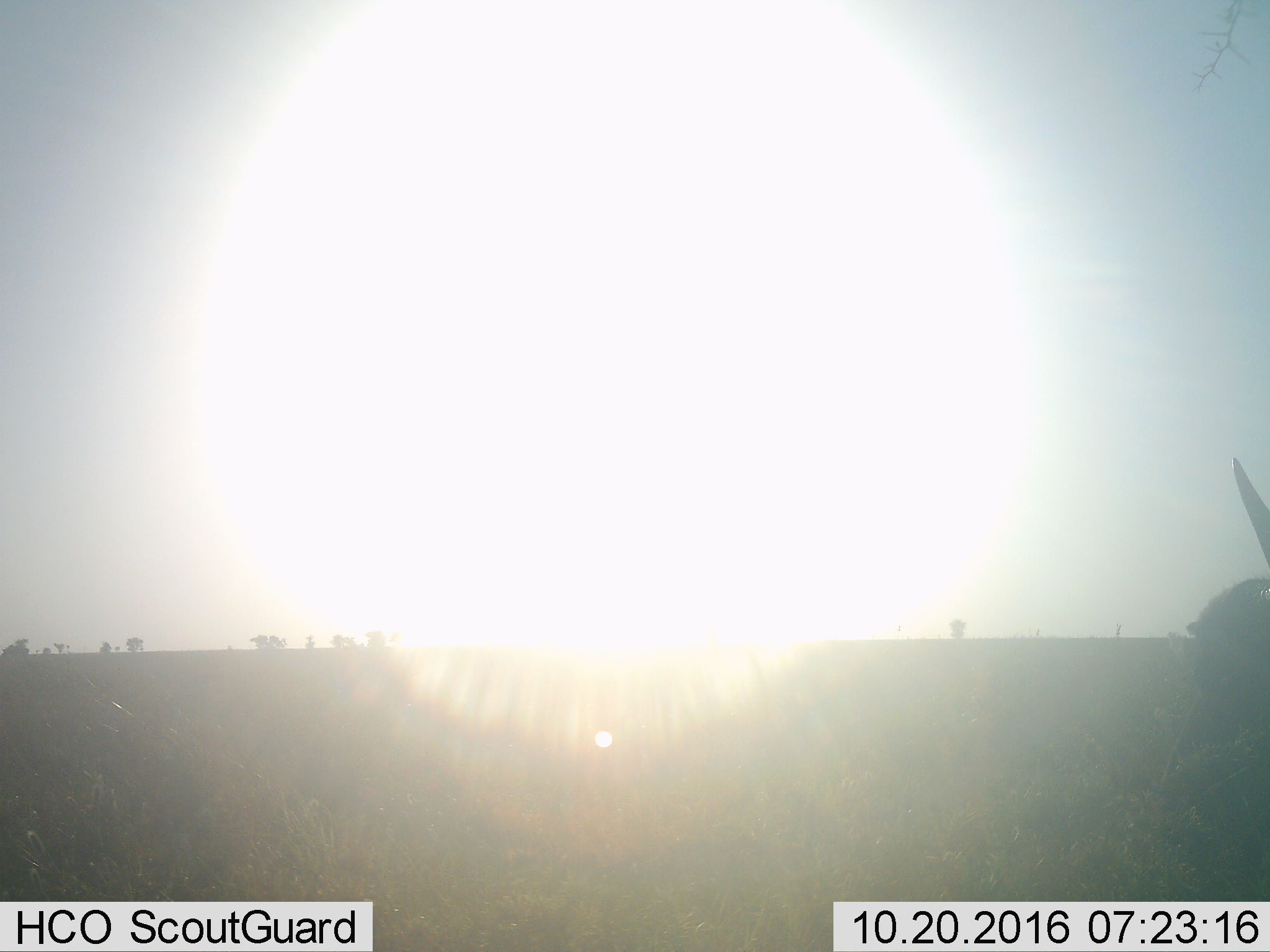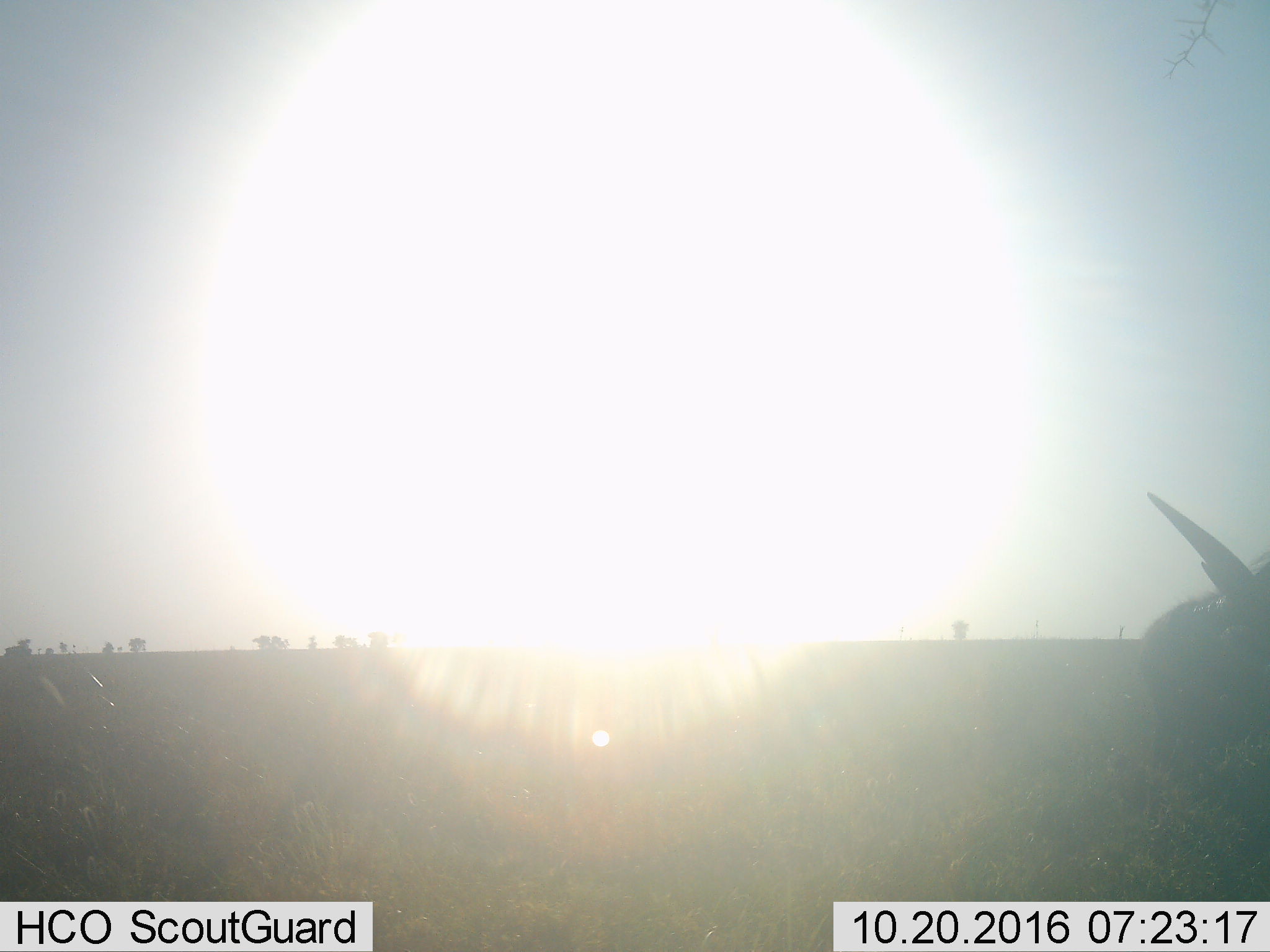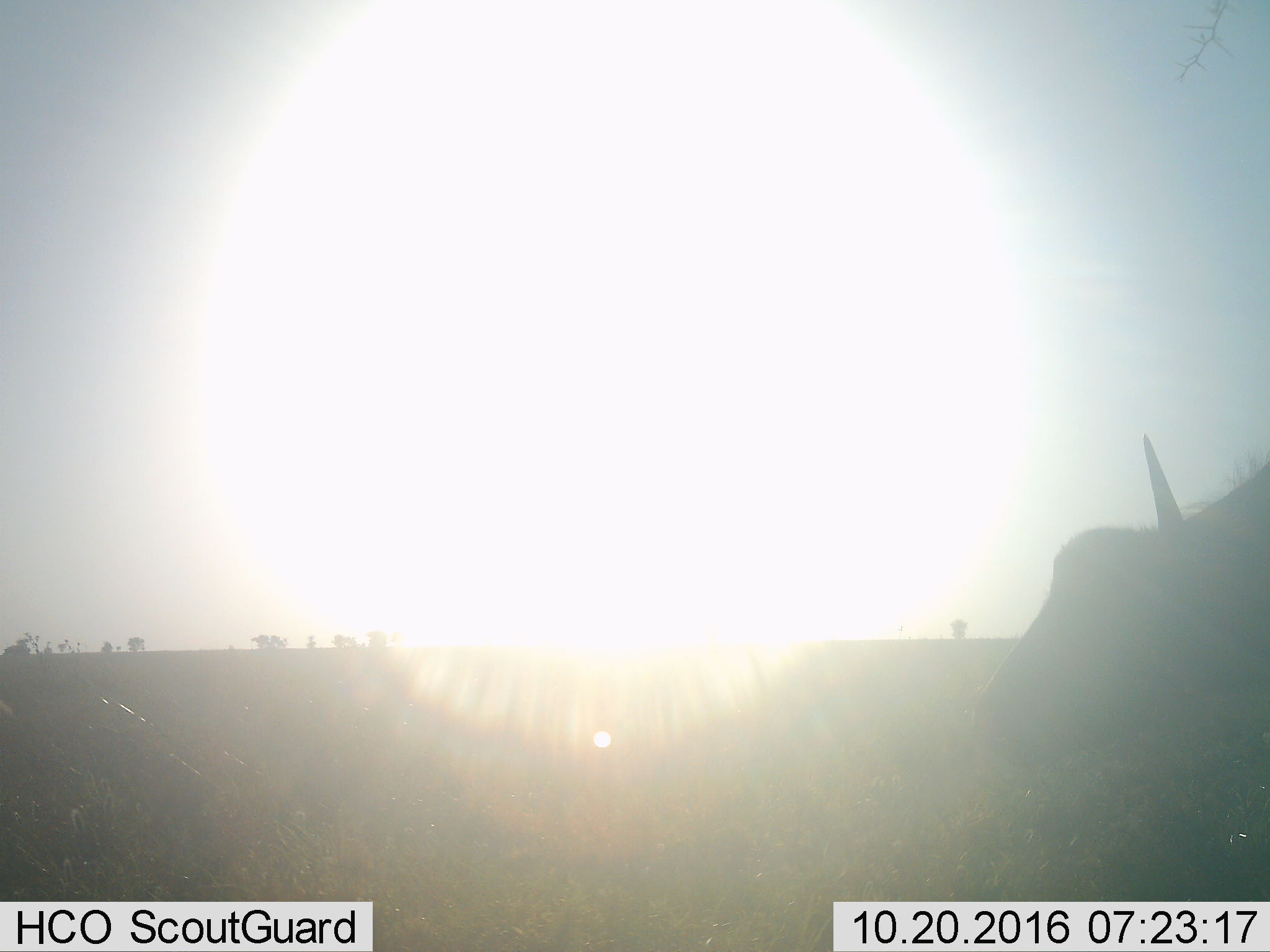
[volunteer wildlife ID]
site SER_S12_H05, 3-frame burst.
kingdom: Animalia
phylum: Chordata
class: Mammalia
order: Artiodactyla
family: Bovidae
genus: Syncerus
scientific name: Syncerus caffer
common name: african buffalo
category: buffalo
Buffalo (african buffalo) (Syncerus caffer), count 1. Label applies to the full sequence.